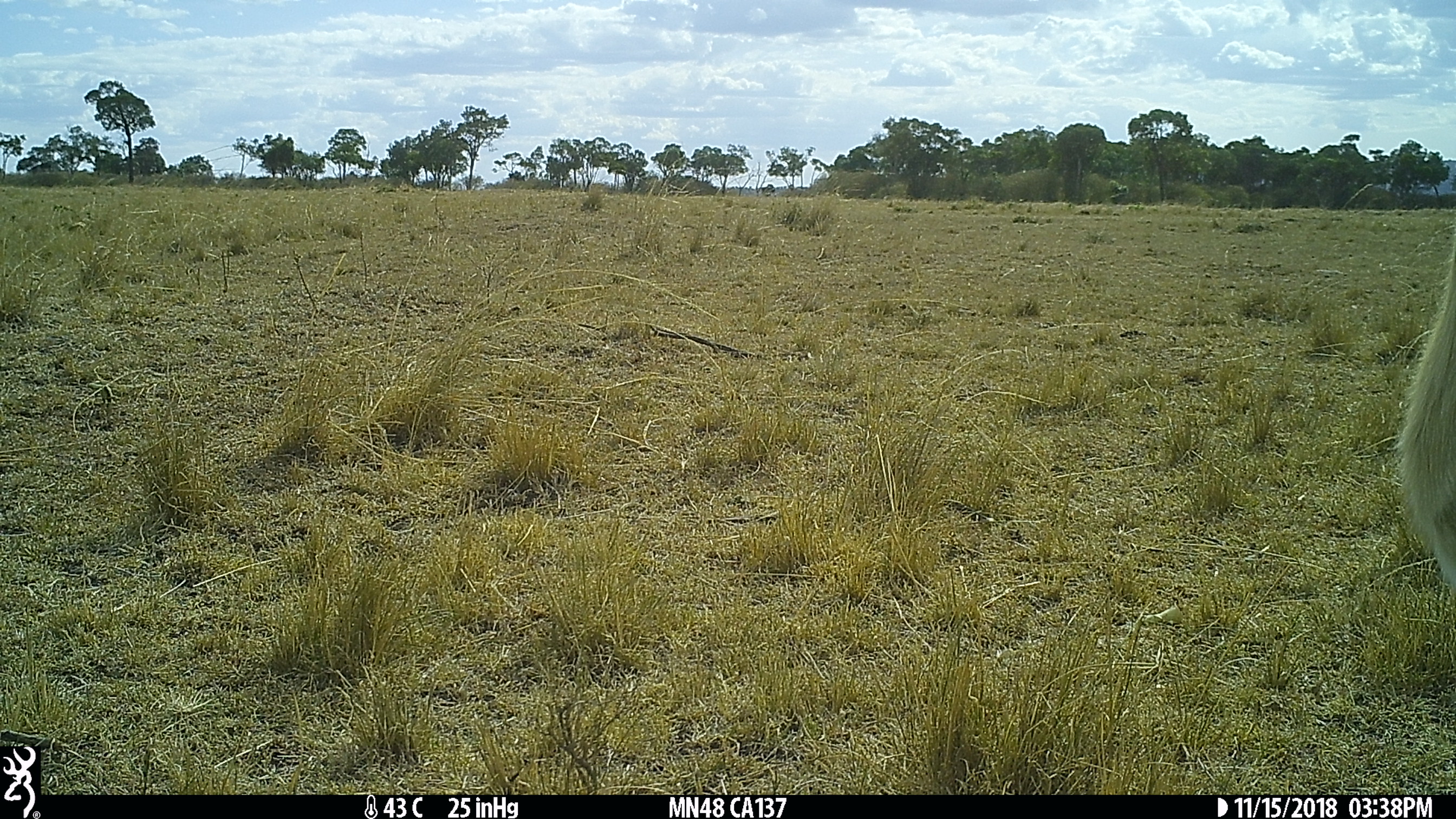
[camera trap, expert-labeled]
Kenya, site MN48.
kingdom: Animalia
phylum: Chordata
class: Mammalia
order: Artiodactyla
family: Bovidae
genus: Eudorcas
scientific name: Eudorcas thomsonii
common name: thomon's gazelle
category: gazelle thomsons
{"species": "gazelle thomsons (thomon's gazelle) (Eudorcas thomsonii)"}